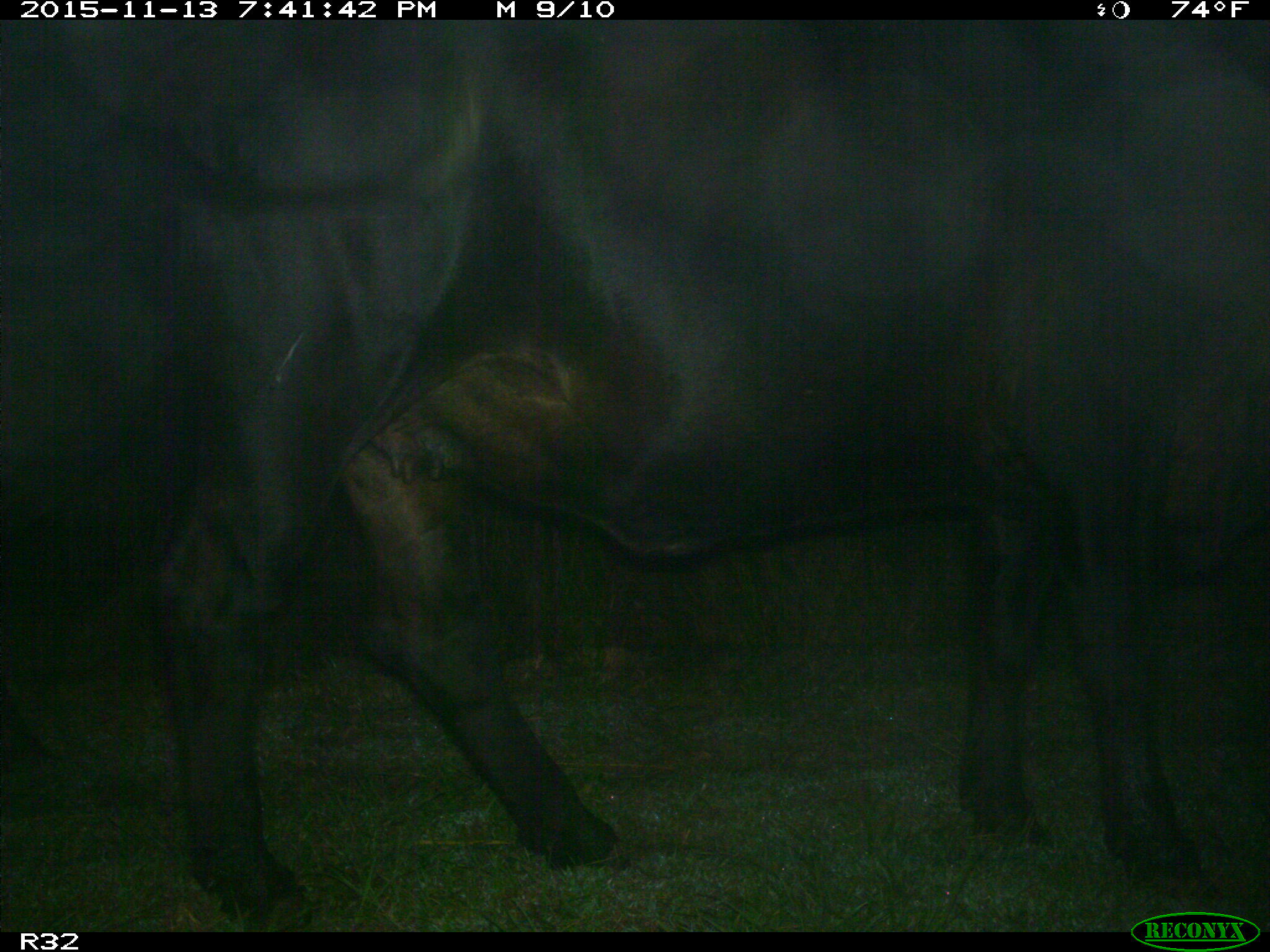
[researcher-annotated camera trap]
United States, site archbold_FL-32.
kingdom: Animalia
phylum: Chordata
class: Mammalia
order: Artiodactyla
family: Bovidae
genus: Bos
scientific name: Bos taurus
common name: domestic cow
Bos taurus (domestic cow).